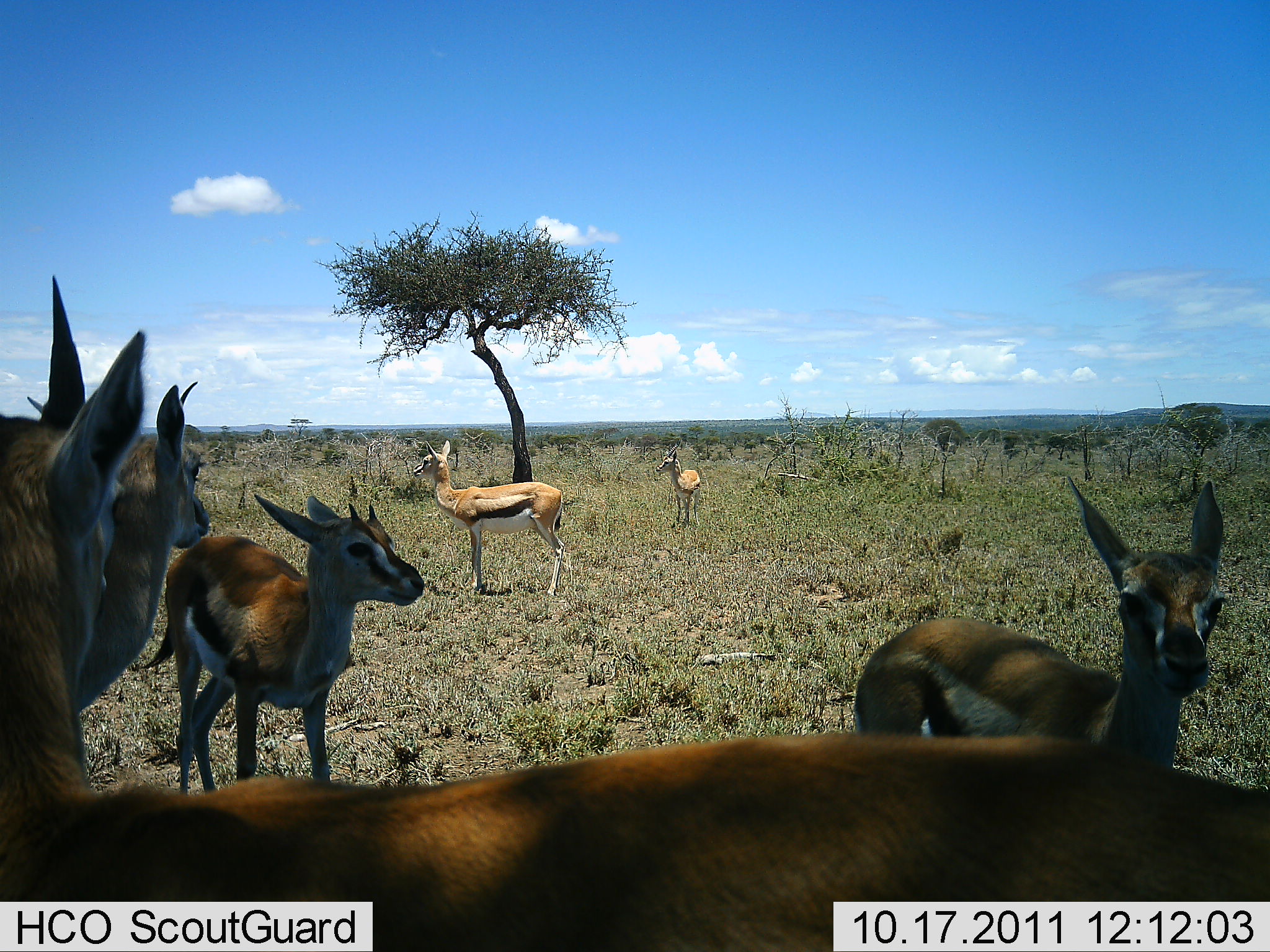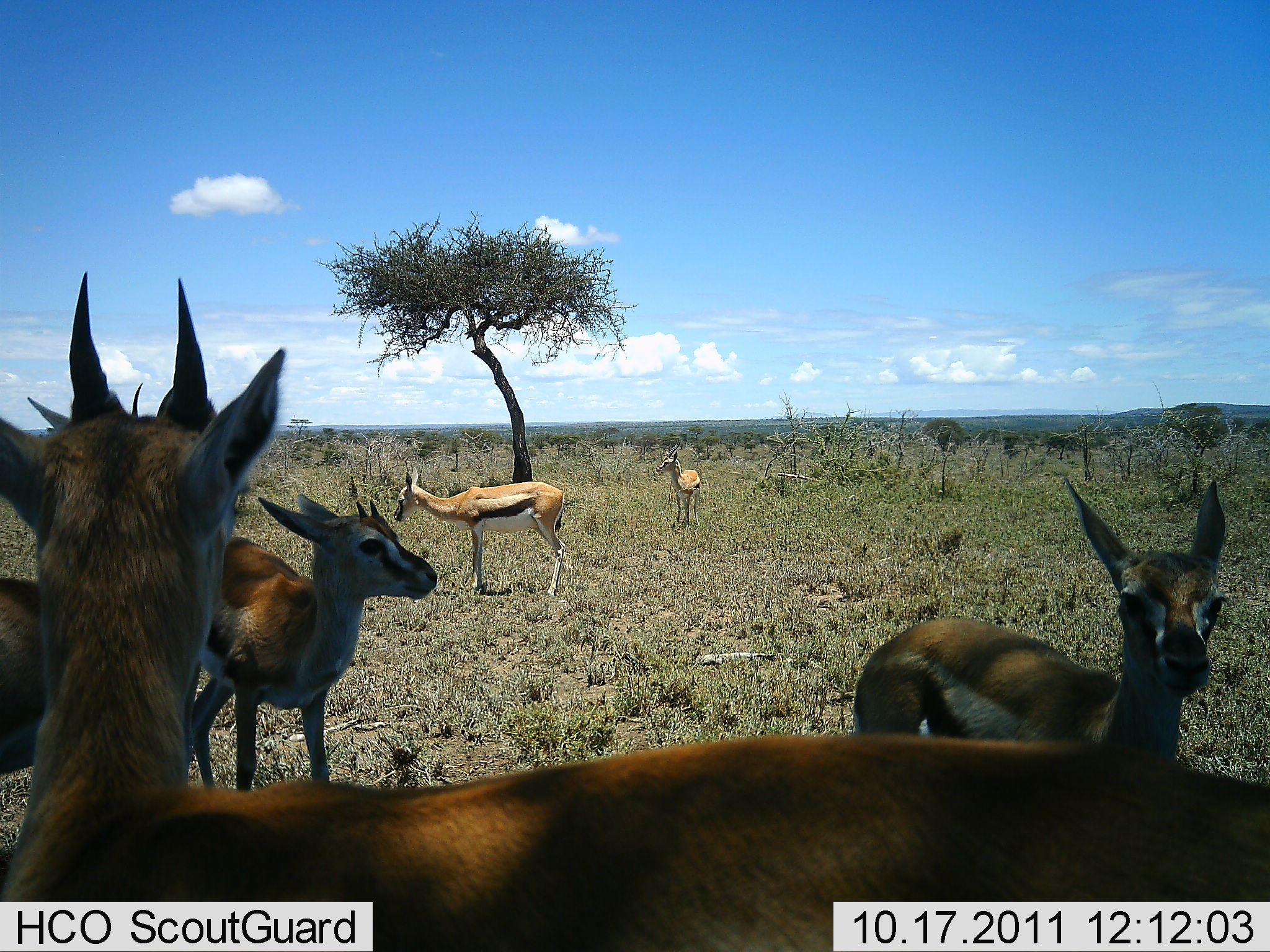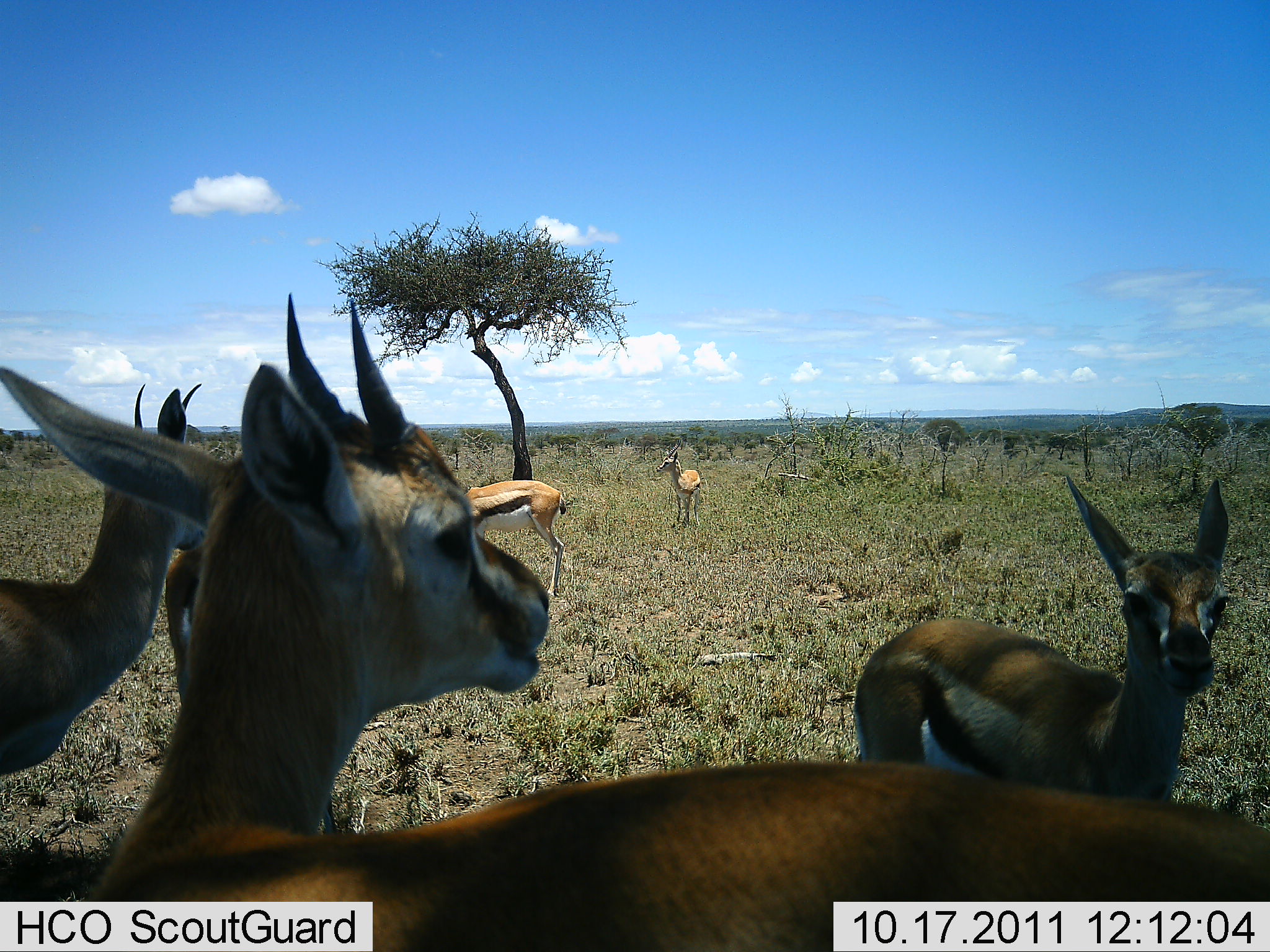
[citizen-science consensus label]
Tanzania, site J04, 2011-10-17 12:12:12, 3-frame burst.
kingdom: Animalia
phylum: Chordata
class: Mammalia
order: Artiodactyla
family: Bovidae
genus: Eudorcas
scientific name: Eudorcas thomsonii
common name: thomson's gazelle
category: gazellethomsons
Gazellethomsons (thomson's gazelle) (Eudorcas thomsonii), count 6. Behavior (volunteer vote fractions): standing 100%, resting 6%, moving 22%, interacting 0%. Young present (vote fraction): 39%. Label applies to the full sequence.